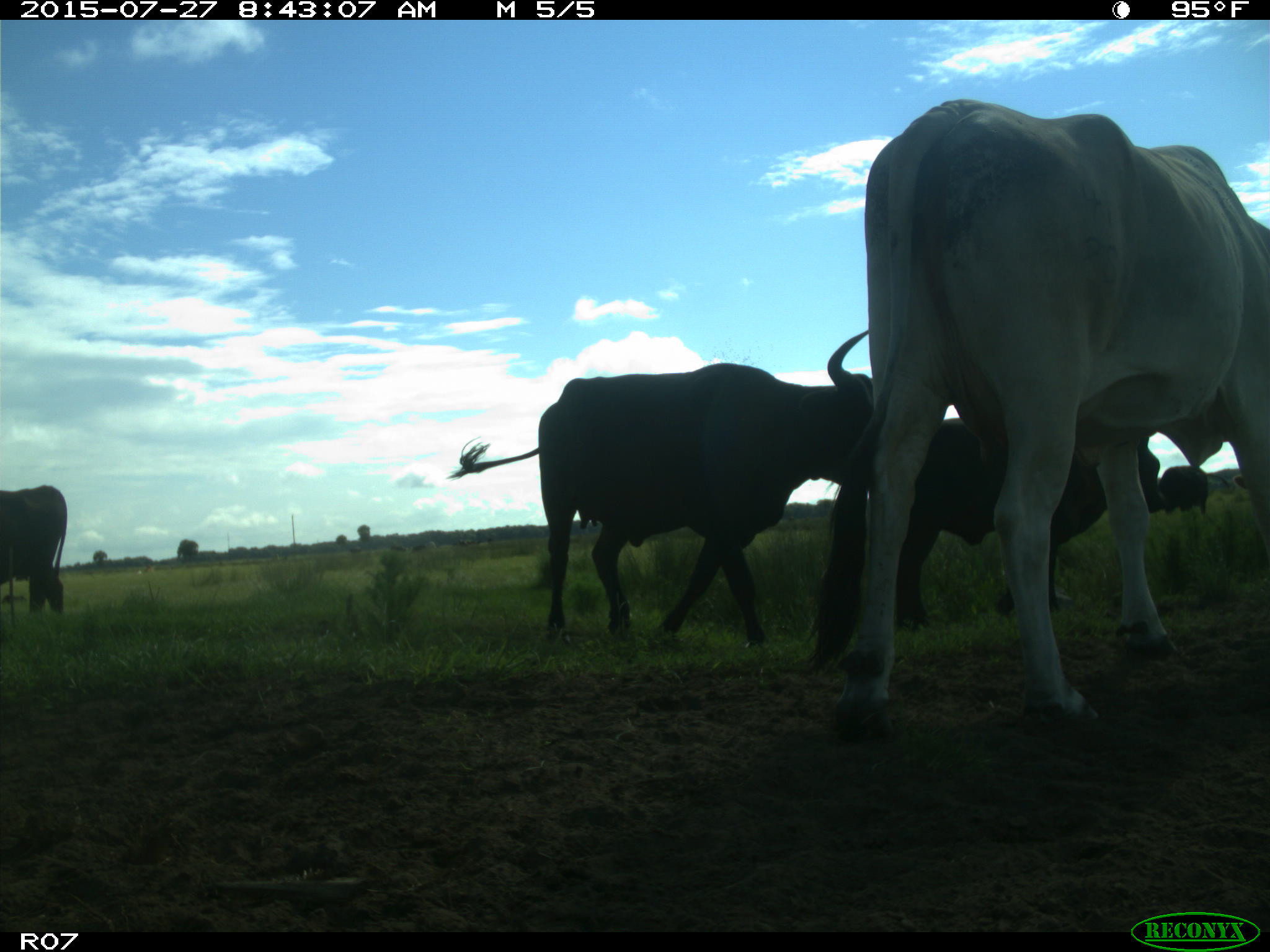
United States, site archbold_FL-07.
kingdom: Animalia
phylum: Chordata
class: Mammalia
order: Artiodactyla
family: Bovidae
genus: Bos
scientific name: Bos taurus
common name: domestic cow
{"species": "Bos taurus (domestic cow)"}